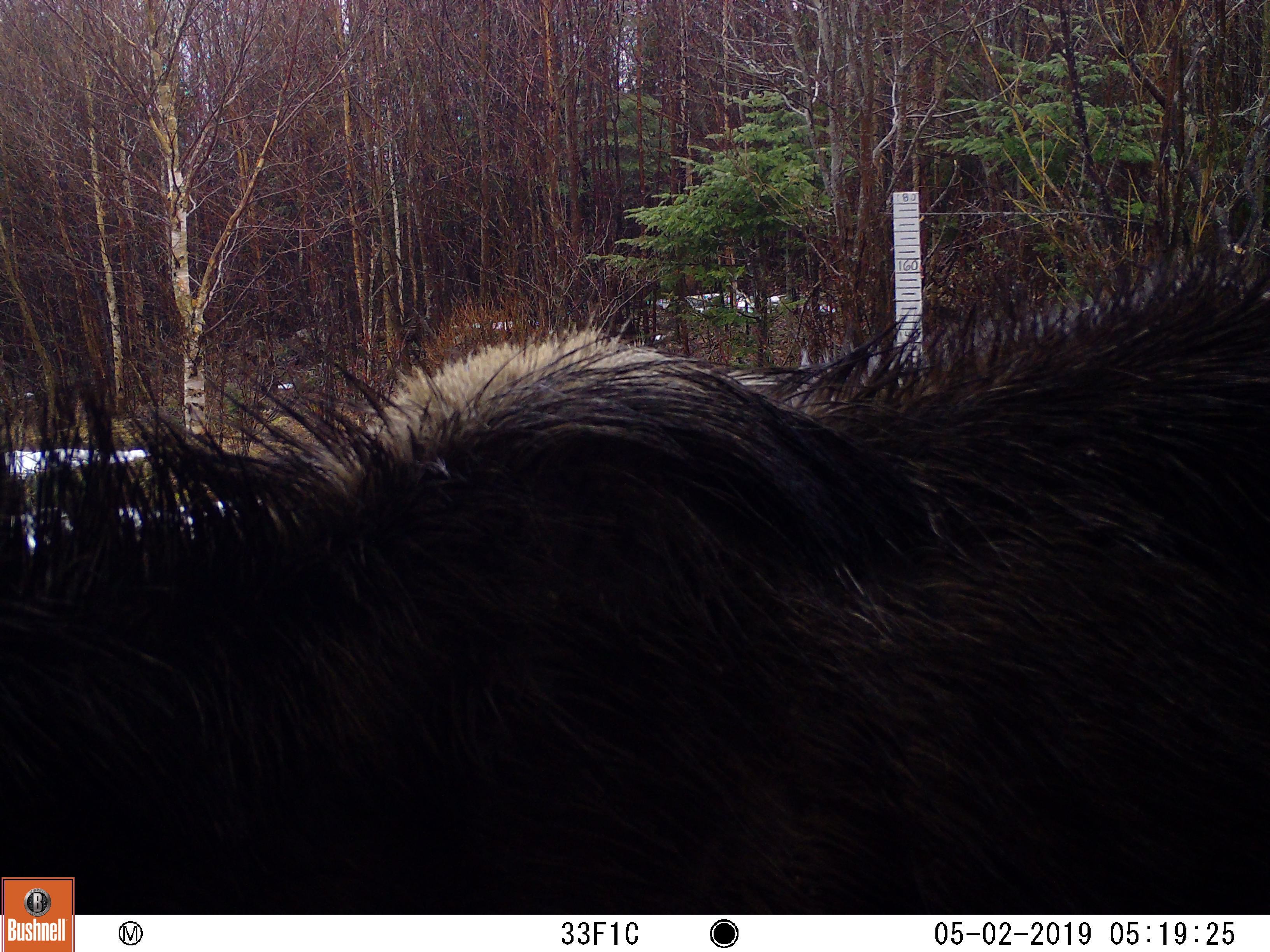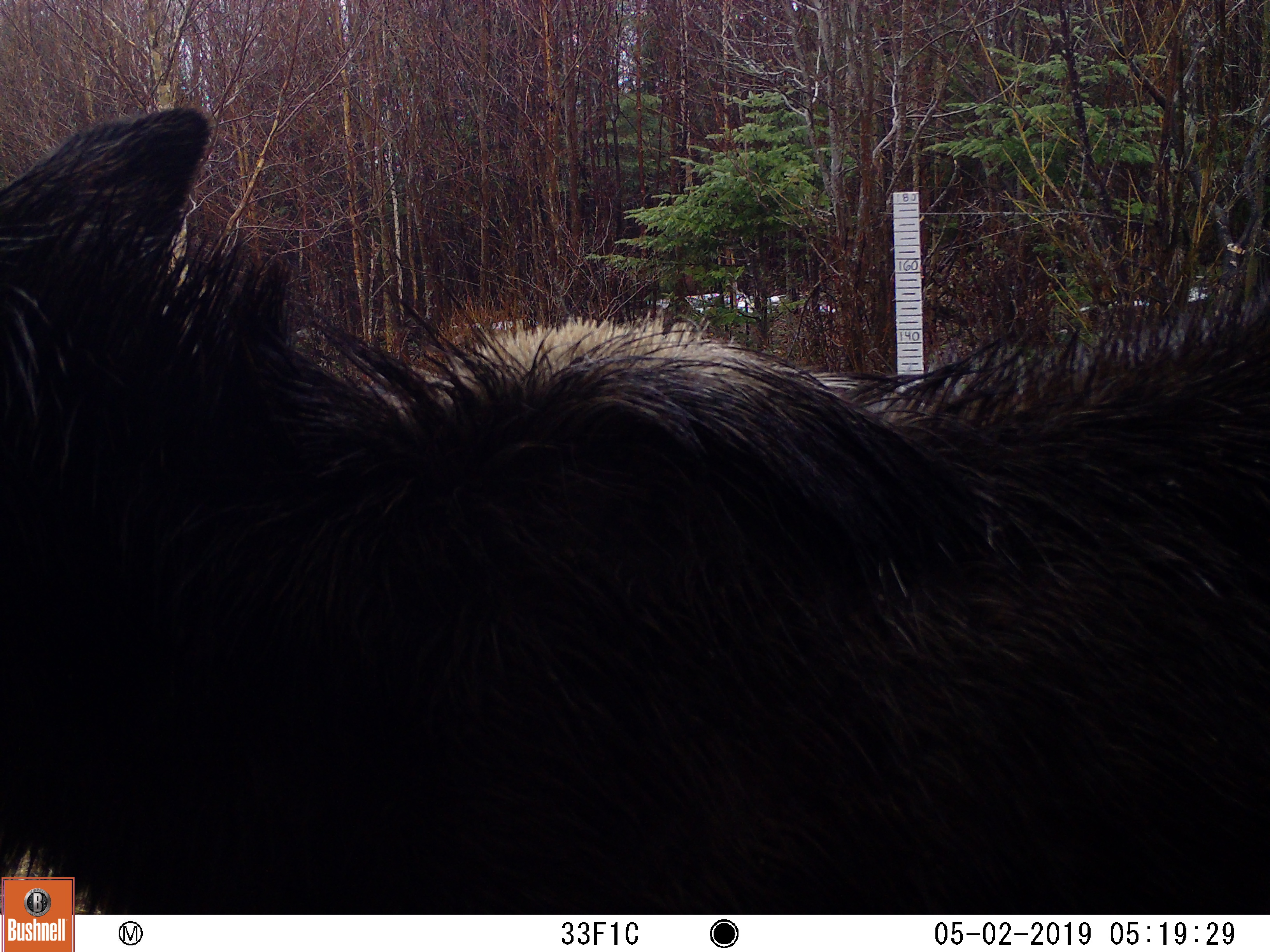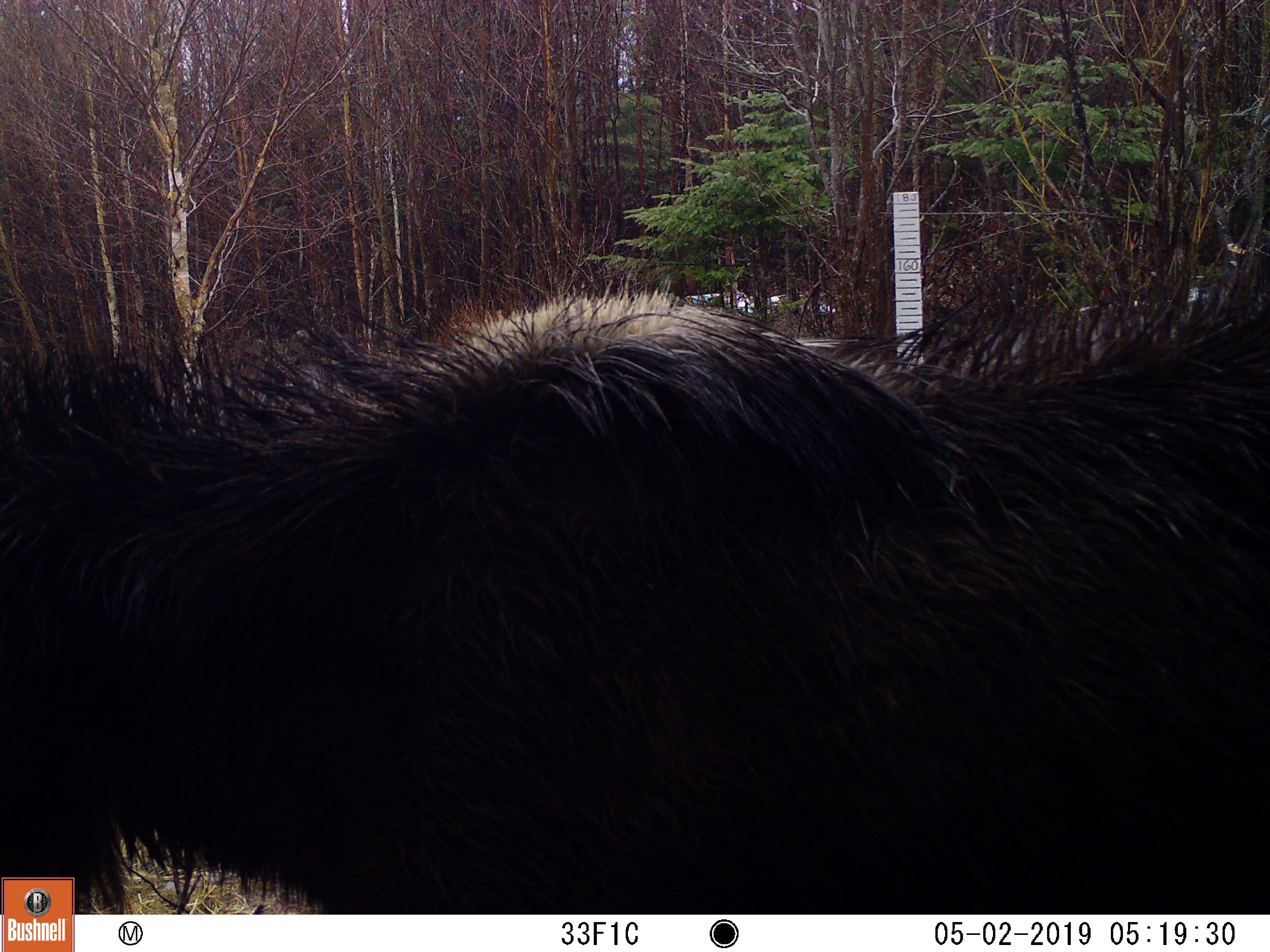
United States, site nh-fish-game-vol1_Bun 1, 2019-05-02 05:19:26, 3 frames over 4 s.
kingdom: Animalia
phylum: Chordata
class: Mammalia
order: Artiodactyla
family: Cervidae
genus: Alces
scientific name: Alces alces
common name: moose